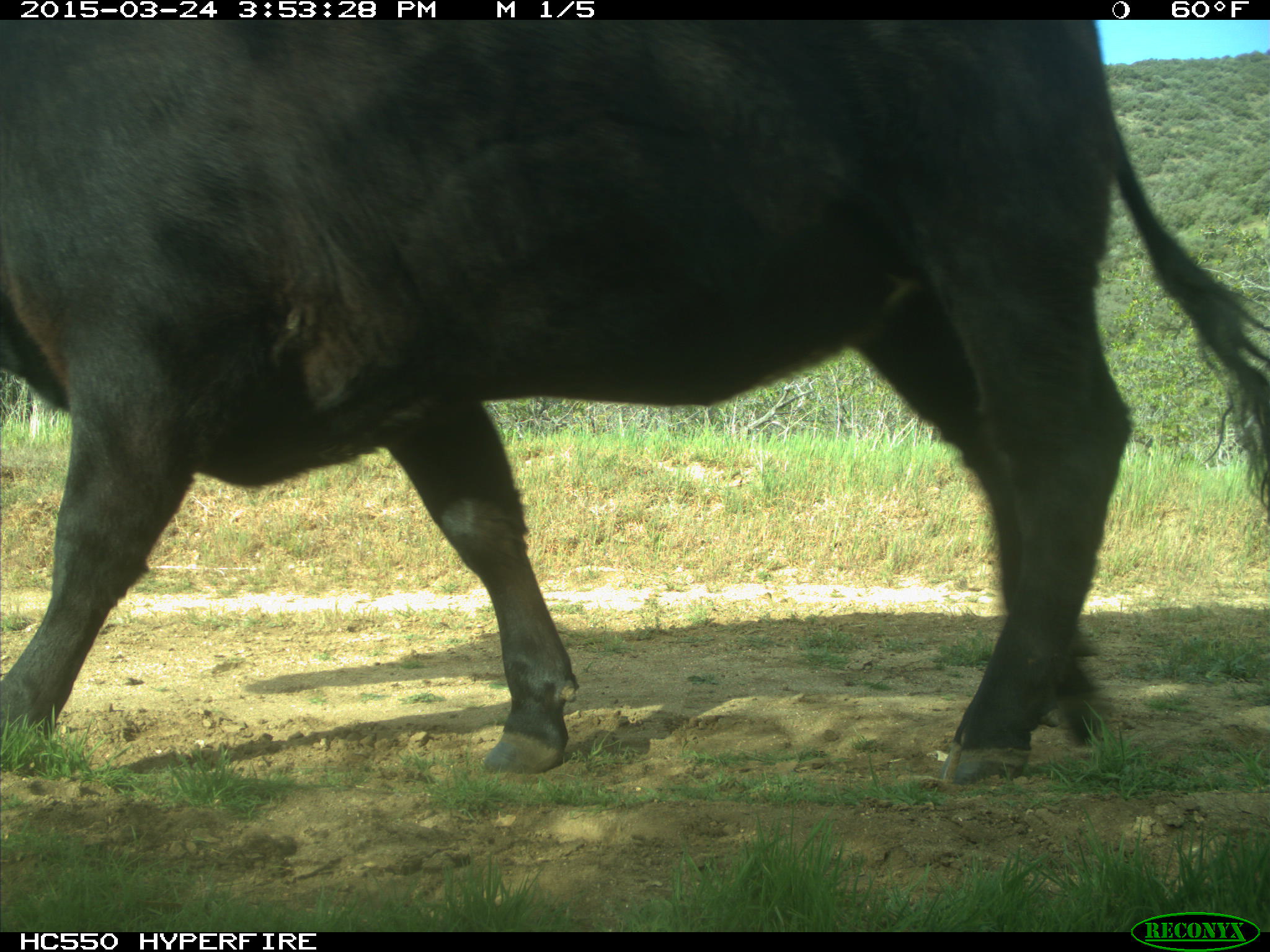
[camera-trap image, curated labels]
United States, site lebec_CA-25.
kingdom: Animalia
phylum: Chordata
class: Mammalia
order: Artiodactyla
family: Bovidae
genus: Bos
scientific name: Bos taurus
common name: domestic cow